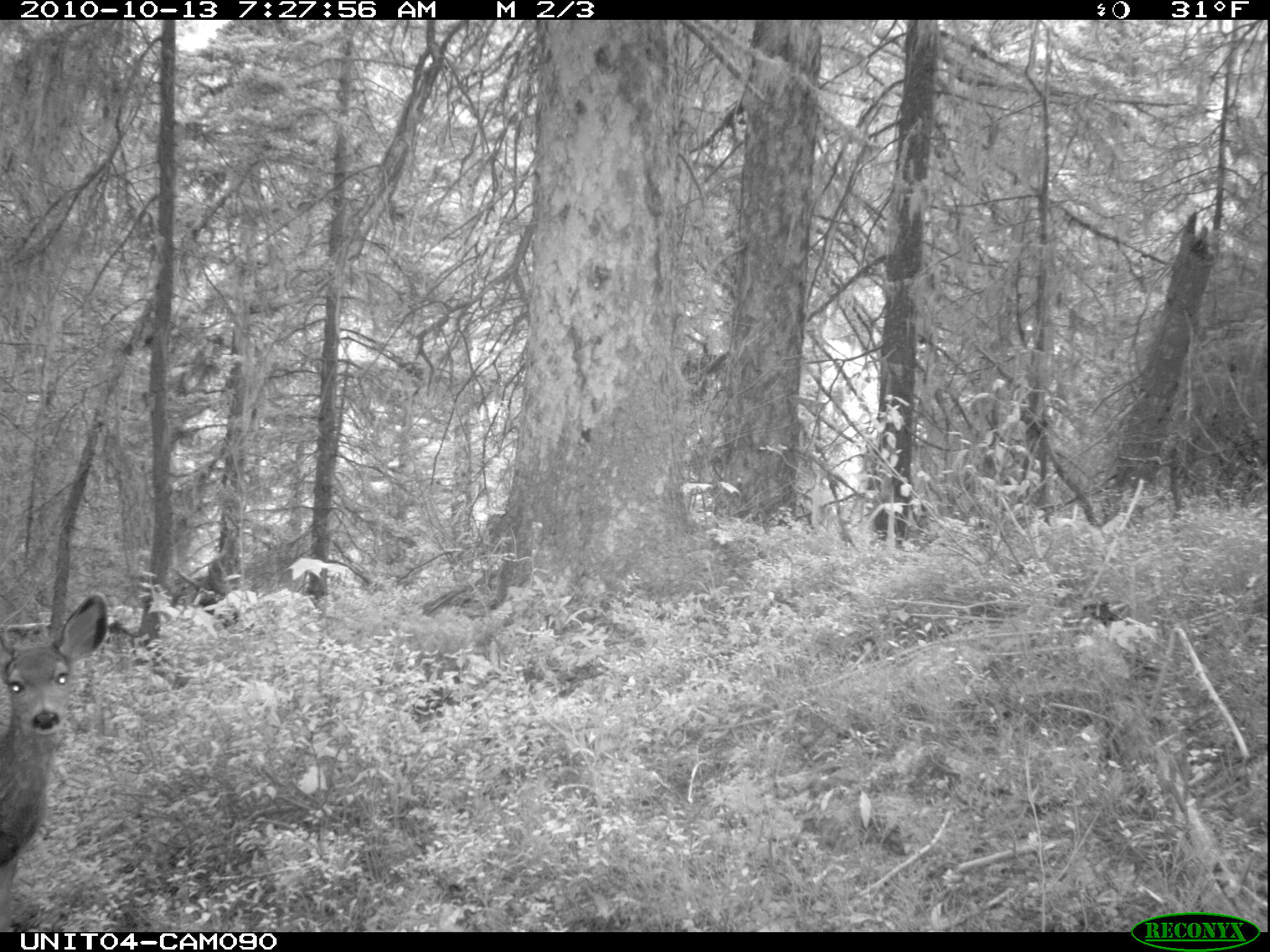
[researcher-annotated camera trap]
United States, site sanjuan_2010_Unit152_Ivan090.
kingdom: Animalia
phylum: Chordata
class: Mammalia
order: Artiodactyla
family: Cervidae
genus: Odocoileus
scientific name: Odocoileus hemionus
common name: mule deer